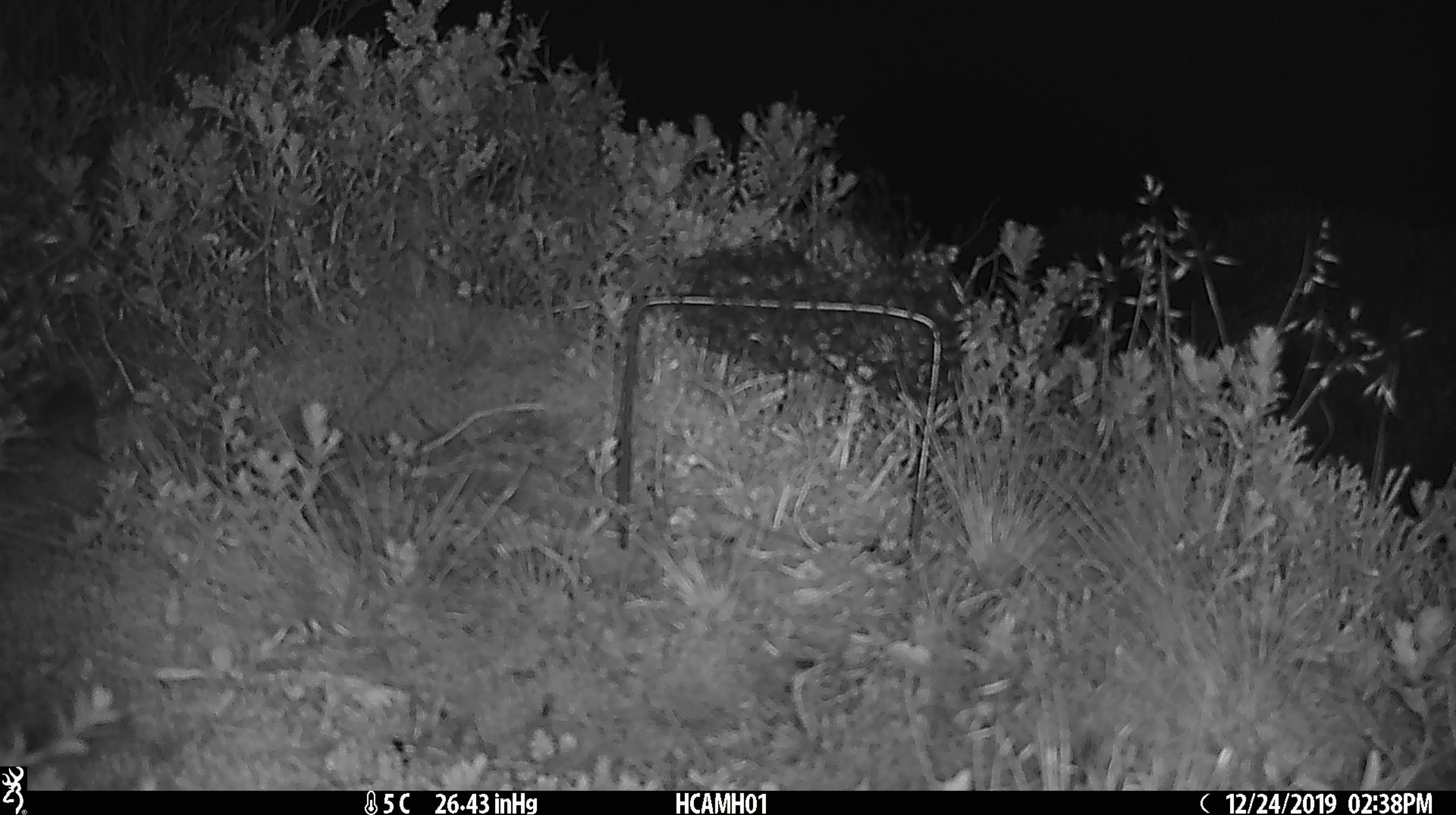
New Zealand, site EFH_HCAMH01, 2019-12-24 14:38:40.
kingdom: Animalia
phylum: Chordata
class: Mammalia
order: Rodentia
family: Muridae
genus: Mus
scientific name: Mus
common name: mouse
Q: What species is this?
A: Mouse (Mus).